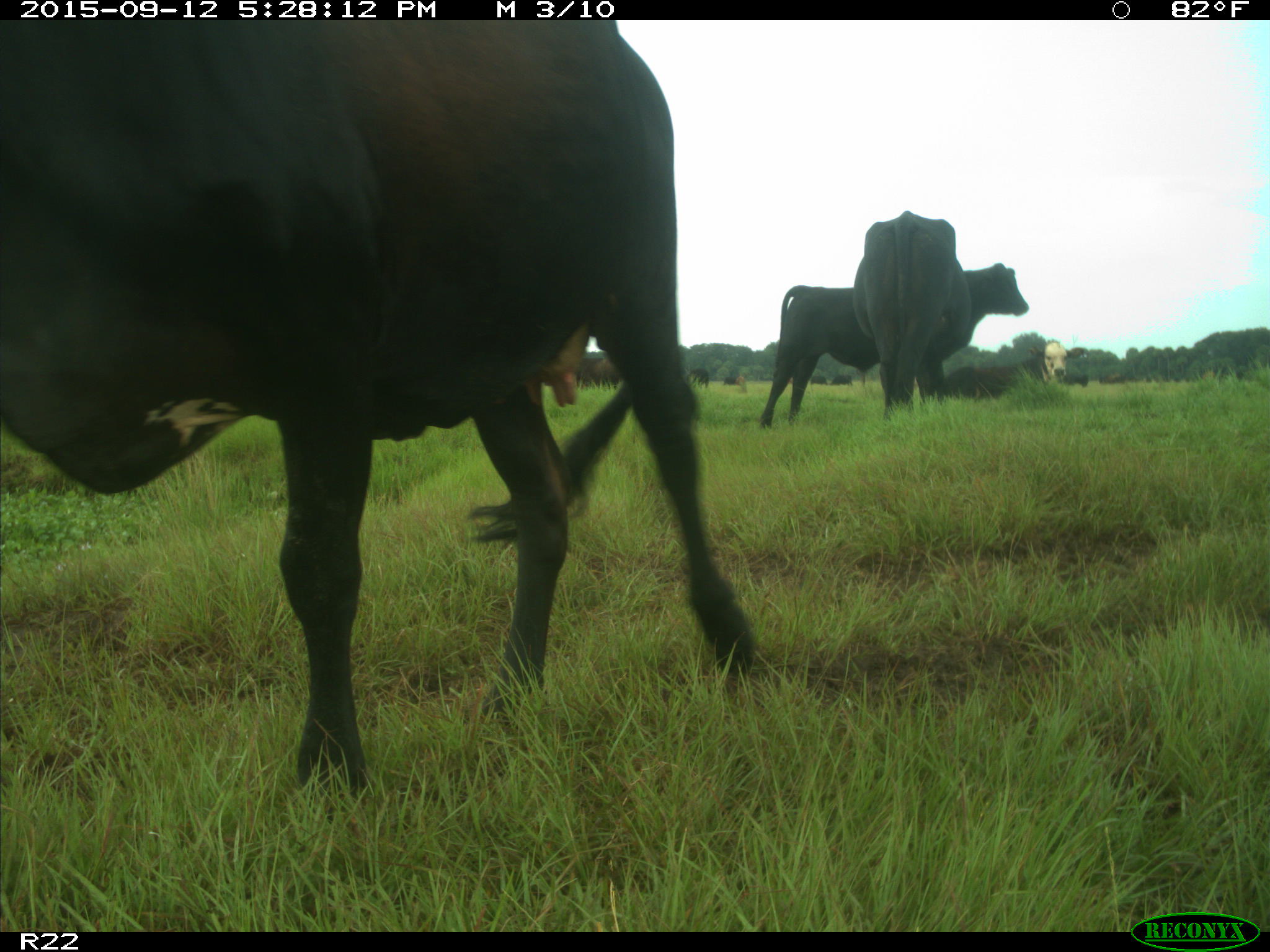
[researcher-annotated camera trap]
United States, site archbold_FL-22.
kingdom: Animalia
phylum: Chordata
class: Mammalia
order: Artiodactyla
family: Bovidae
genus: Bos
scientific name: Bos taurus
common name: domestic cow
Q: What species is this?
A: Bos taurus (domestic cow).